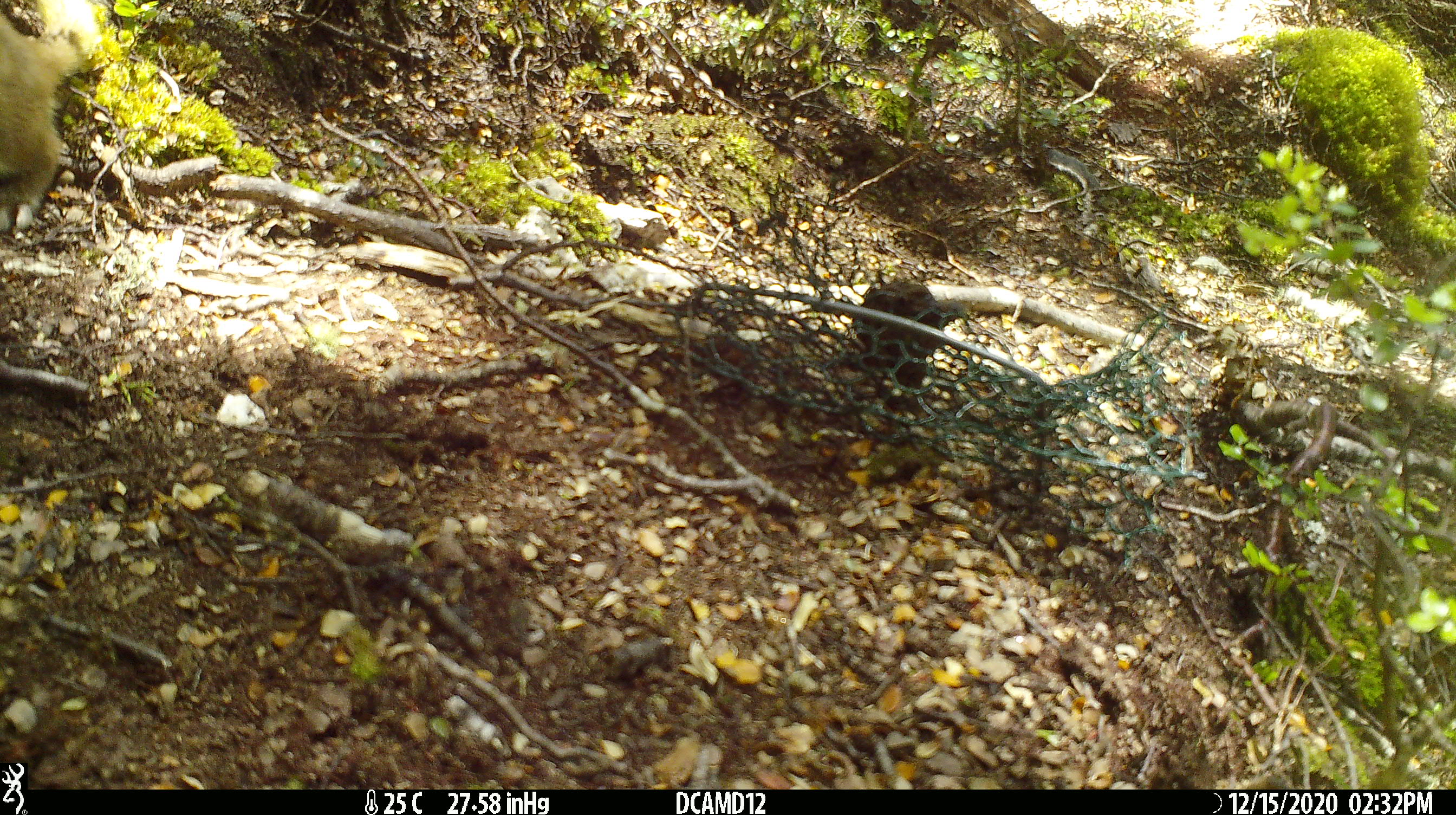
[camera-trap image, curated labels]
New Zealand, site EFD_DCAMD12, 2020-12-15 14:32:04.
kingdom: Animalia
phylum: Chordata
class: Mammalia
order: Carnivora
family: Mustelidae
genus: Mustela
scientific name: Mustela erminea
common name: stoat